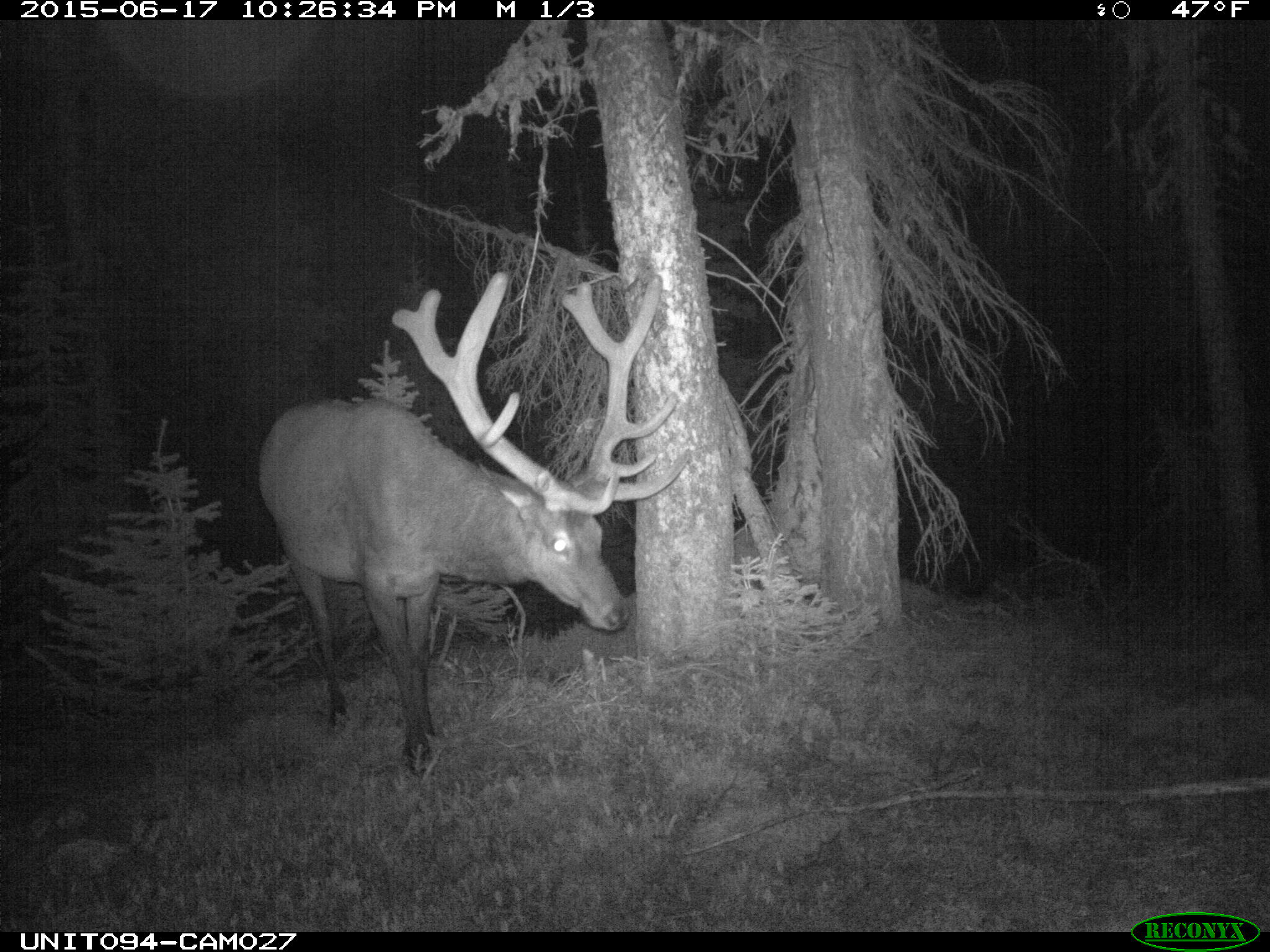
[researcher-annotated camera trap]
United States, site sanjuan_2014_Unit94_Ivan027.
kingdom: Animalia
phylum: Chordata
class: Mammalia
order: Artiodactyla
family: Cervidae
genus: Cervus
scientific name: Cervus elaphus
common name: red deer